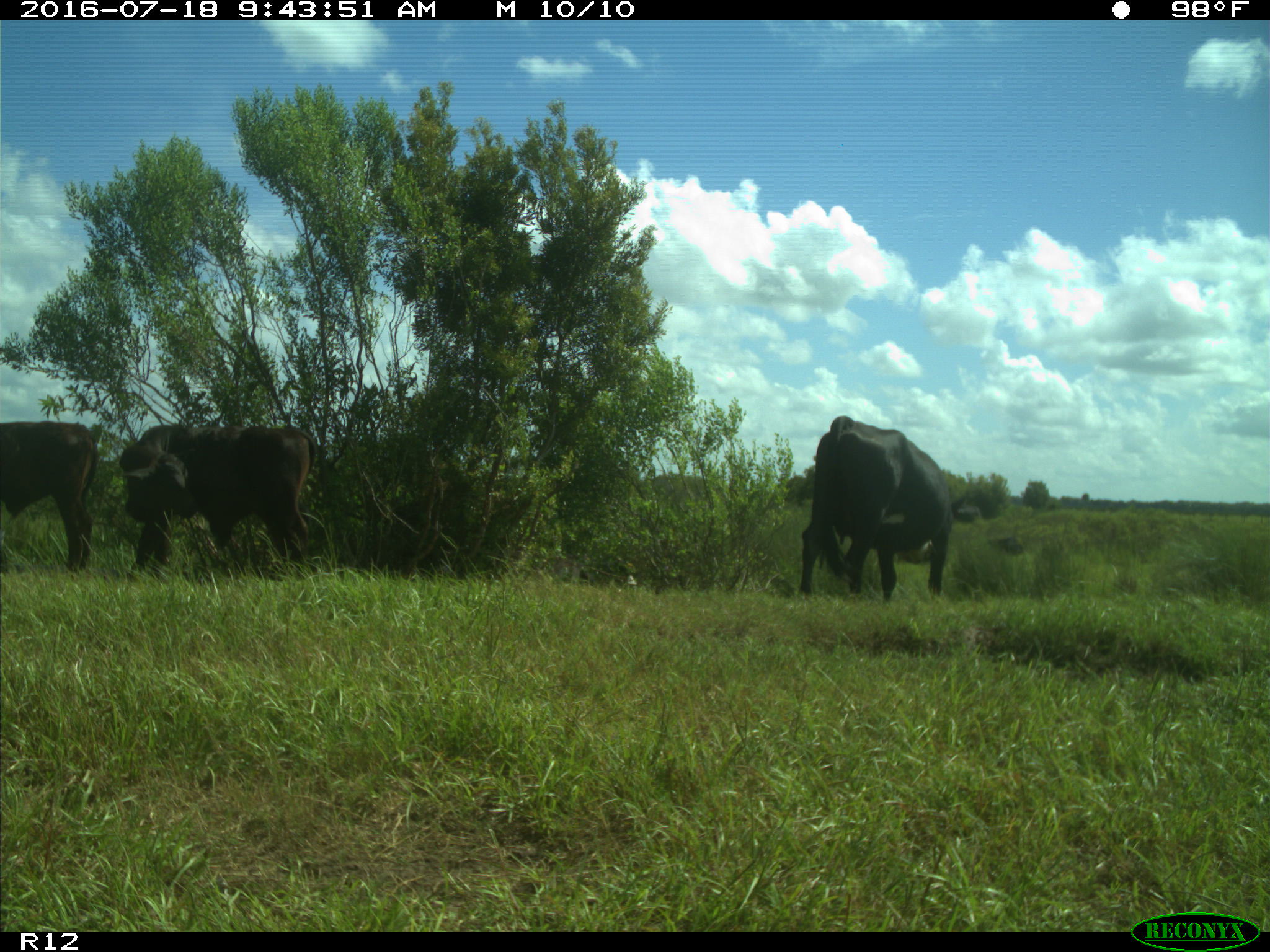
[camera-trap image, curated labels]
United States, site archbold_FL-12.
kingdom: Animalia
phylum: Chordata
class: Mammalia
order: Artiodactyla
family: Bovidae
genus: Bos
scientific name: Bos taurus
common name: domestic cow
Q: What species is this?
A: Bos taurus (domestic cow).